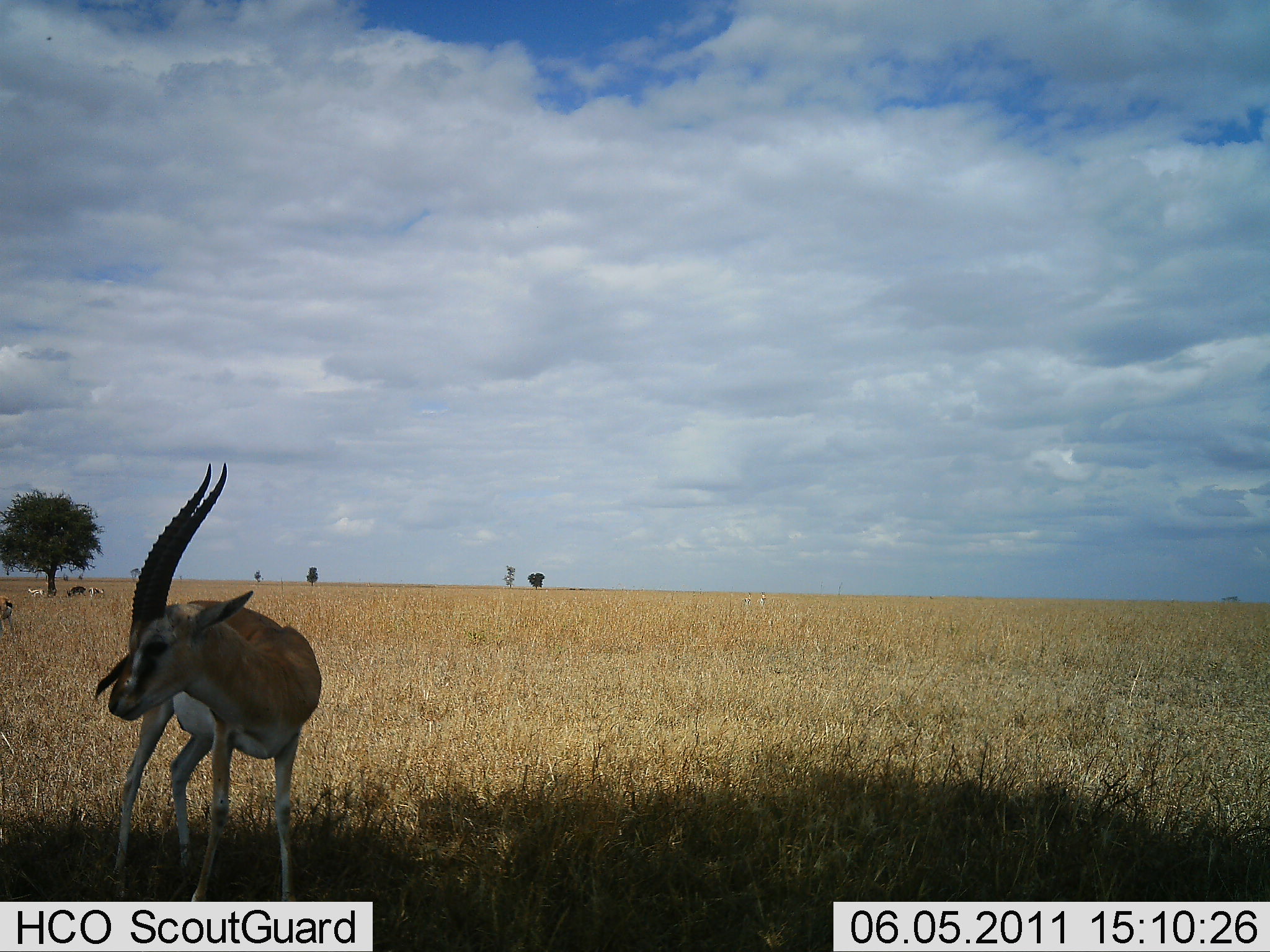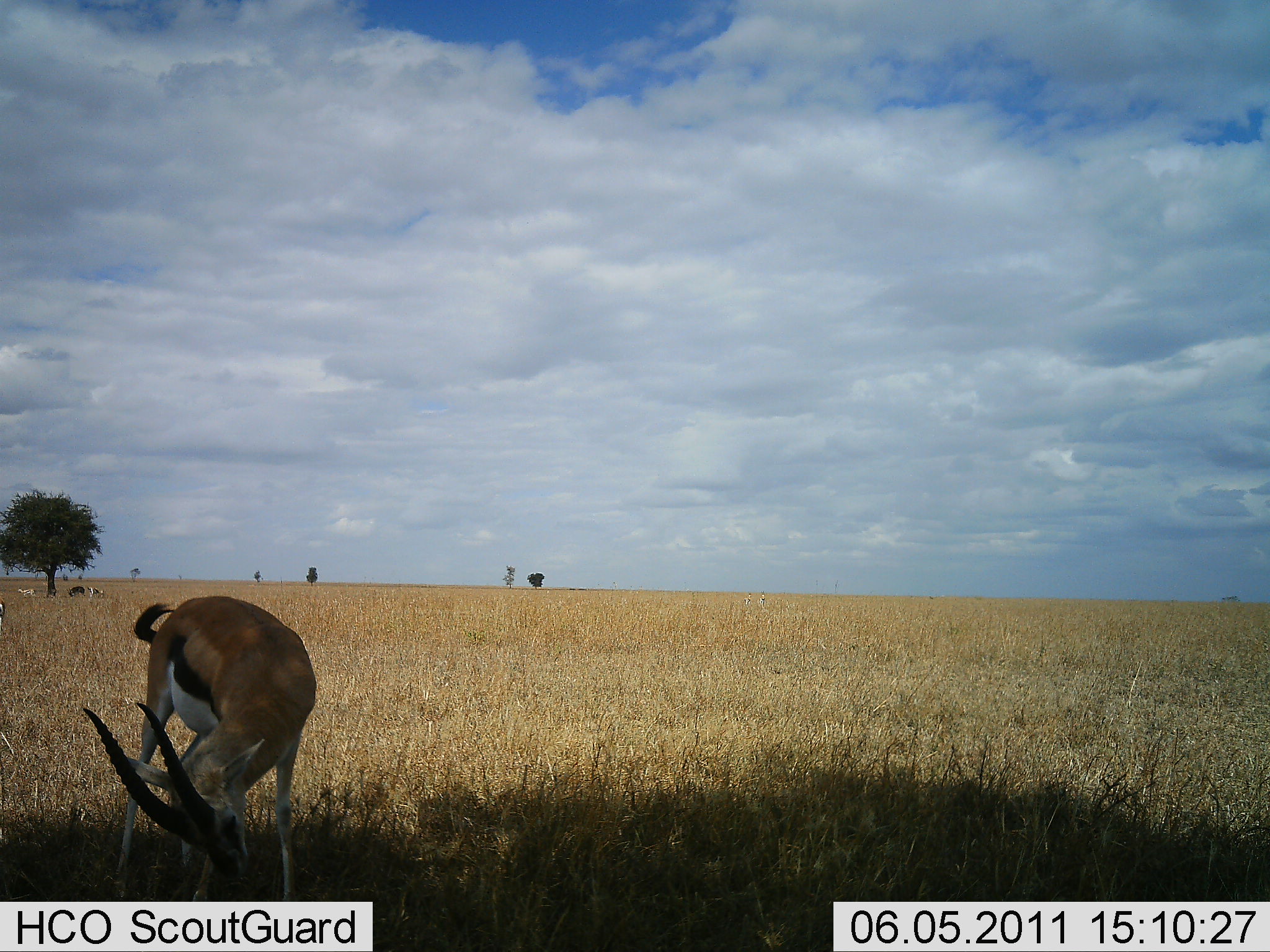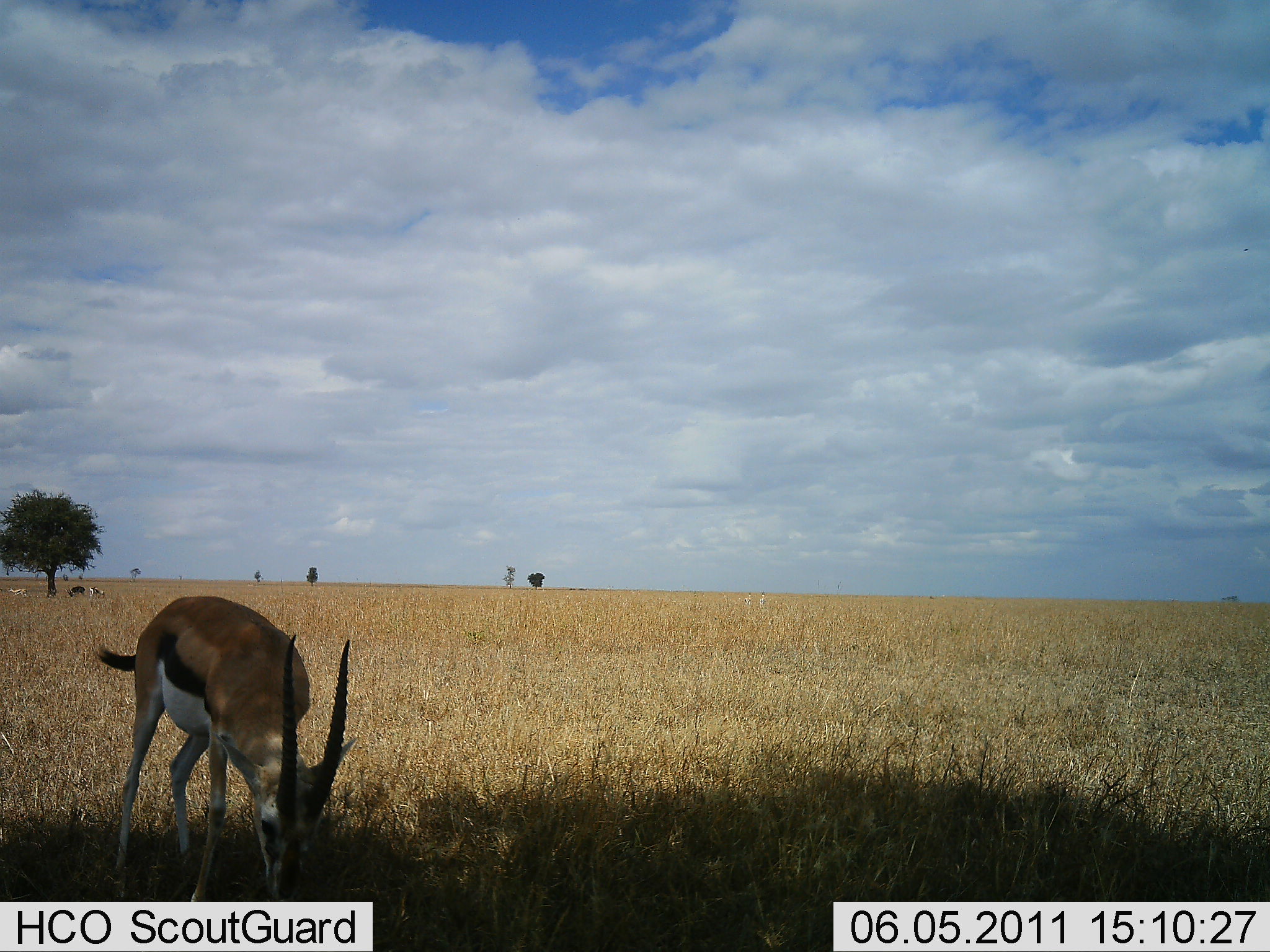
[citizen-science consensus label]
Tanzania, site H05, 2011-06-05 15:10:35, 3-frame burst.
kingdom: Animalia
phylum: Chordata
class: Mammalia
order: Artiodactyla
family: Bovidae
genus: Eudorcas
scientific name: Eudorcas thomsonii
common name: thomson's gazelle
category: gazellethomsons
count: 1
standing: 17%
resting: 0%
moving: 17%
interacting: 0%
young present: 0%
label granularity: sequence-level